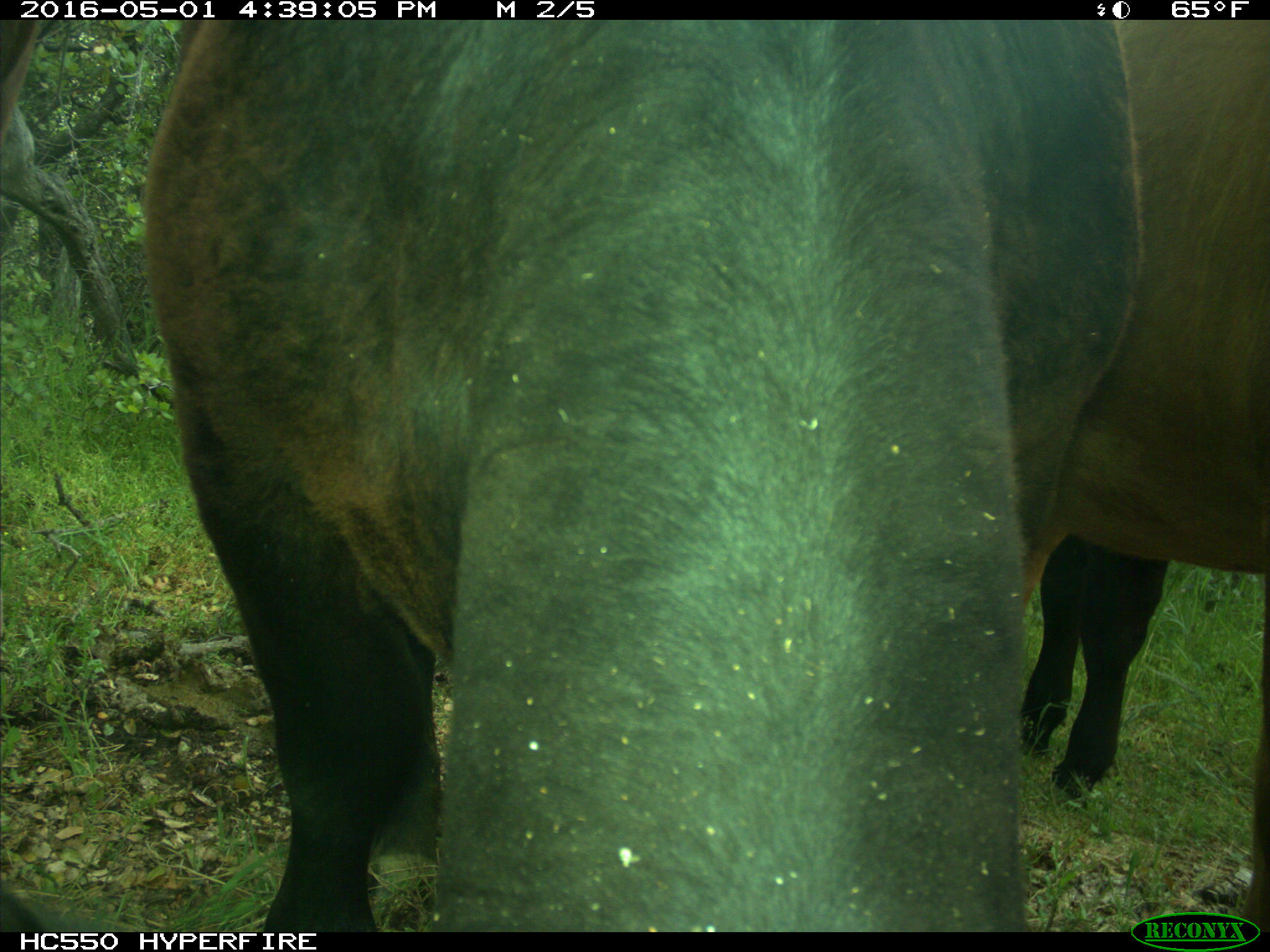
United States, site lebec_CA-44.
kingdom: Animalia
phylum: Chordata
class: Mammalia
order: Artiodactyla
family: Bovidae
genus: Bos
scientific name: Bos taurus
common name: domestic cow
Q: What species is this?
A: Bos taurus (domestic cow).